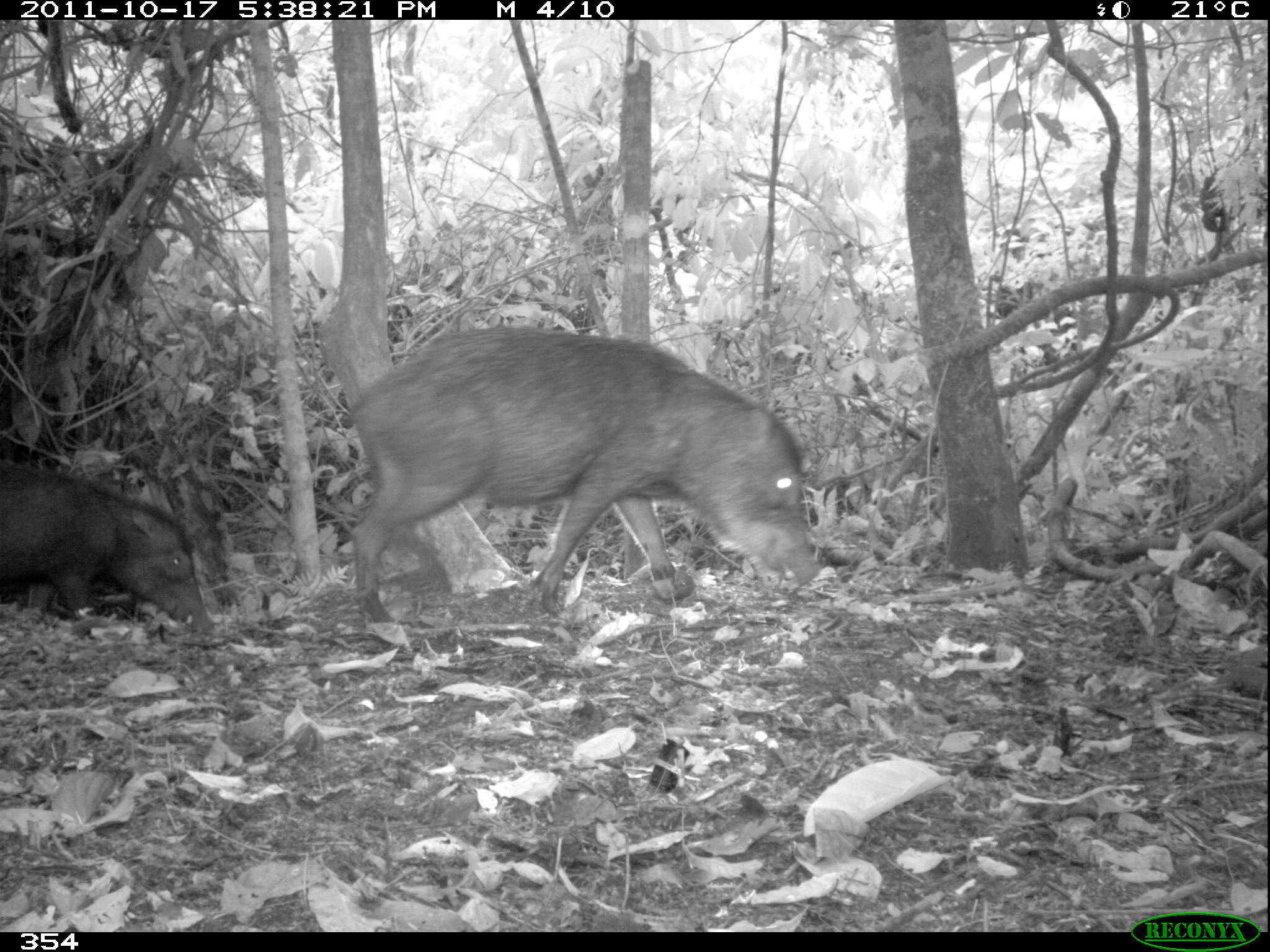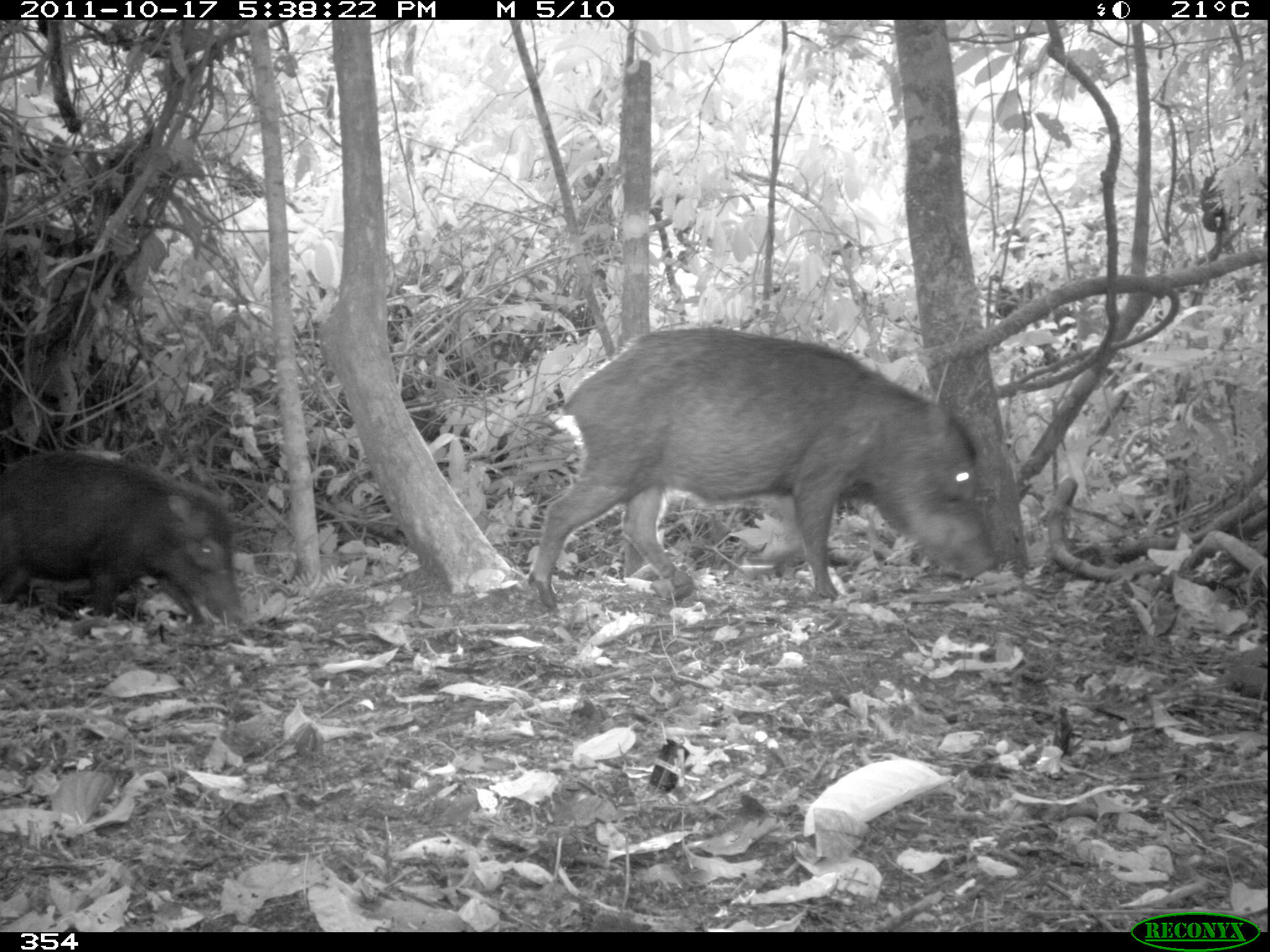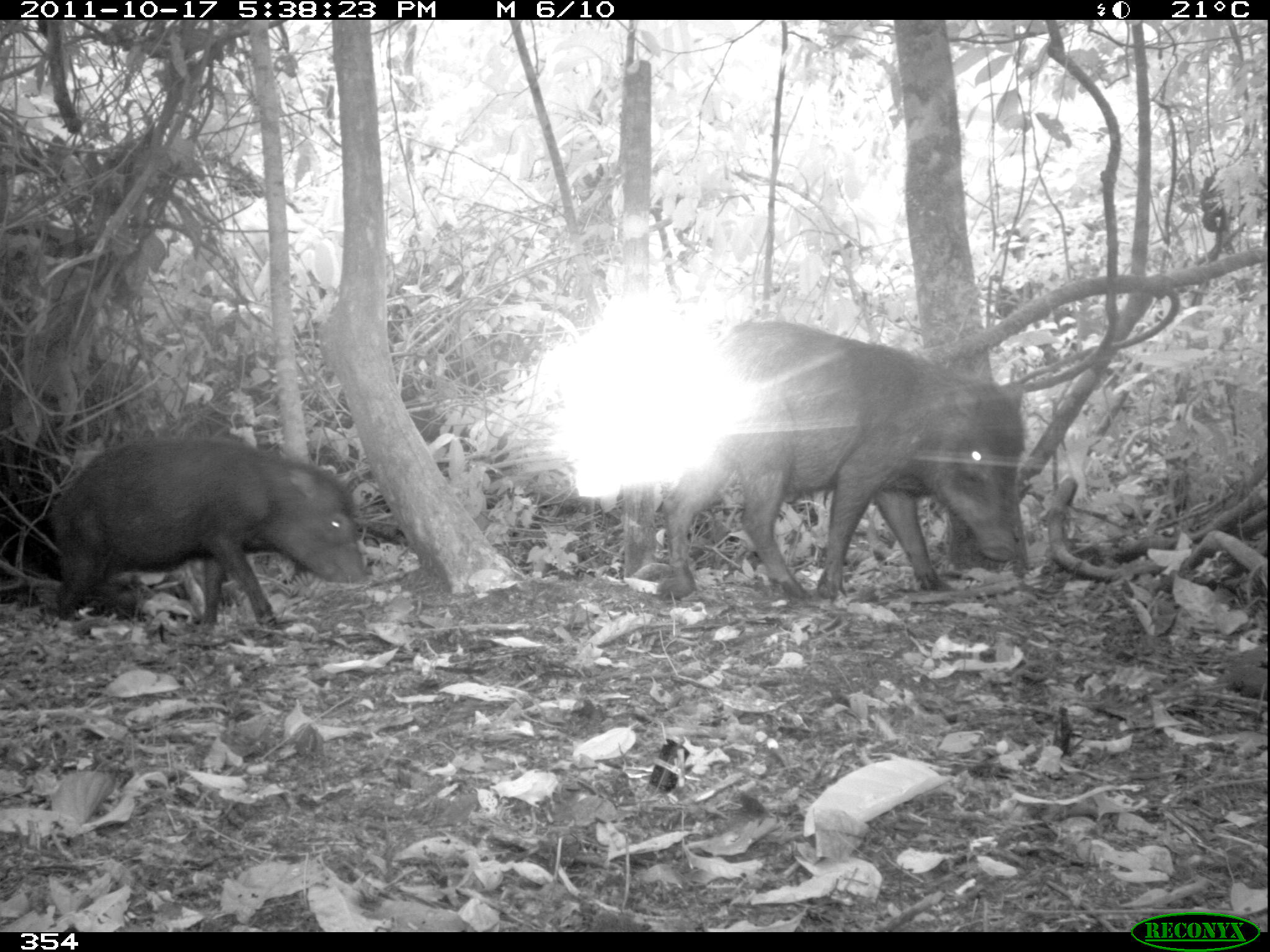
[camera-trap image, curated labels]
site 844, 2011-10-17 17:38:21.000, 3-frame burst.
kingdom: Animalia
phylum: Chordata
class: Mammalia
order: Artiodactyla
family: Tayassuidae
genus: Tayassu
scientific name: Tayassu pecari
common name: white-lipped peccary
Tayassu pecari (white-lipped peccary).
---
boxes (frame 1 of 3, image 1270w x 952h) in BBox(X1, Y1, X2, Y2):
tayassu pecari: BBox(348, 321, 821, 628); BBox(0, 458, 215, 640)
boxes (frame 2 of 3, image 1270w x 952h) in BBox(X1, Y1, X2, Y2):
tayassu pecari: BBox(525, 324, 998, 611); BBox(0, 448, 245, 629)